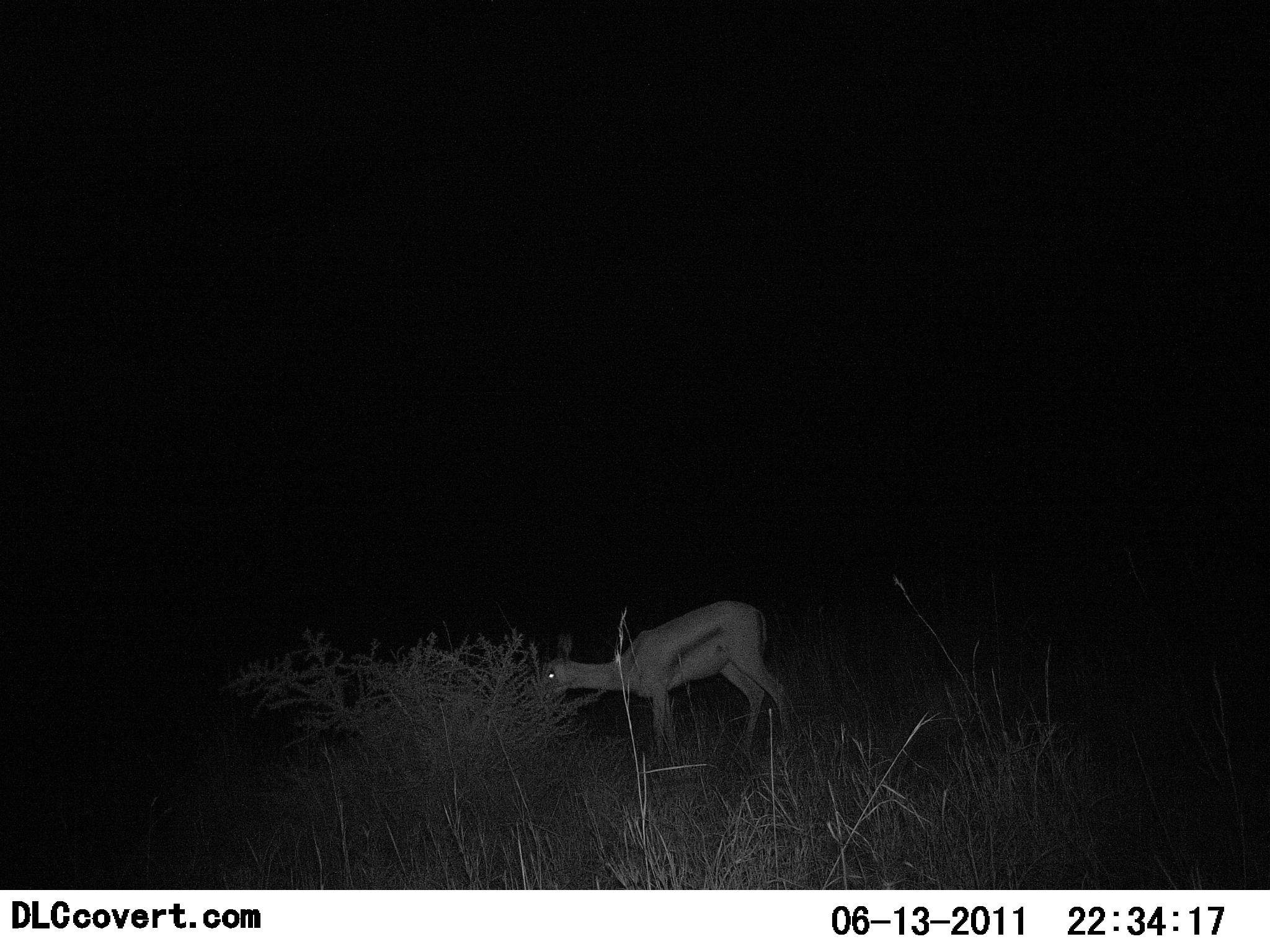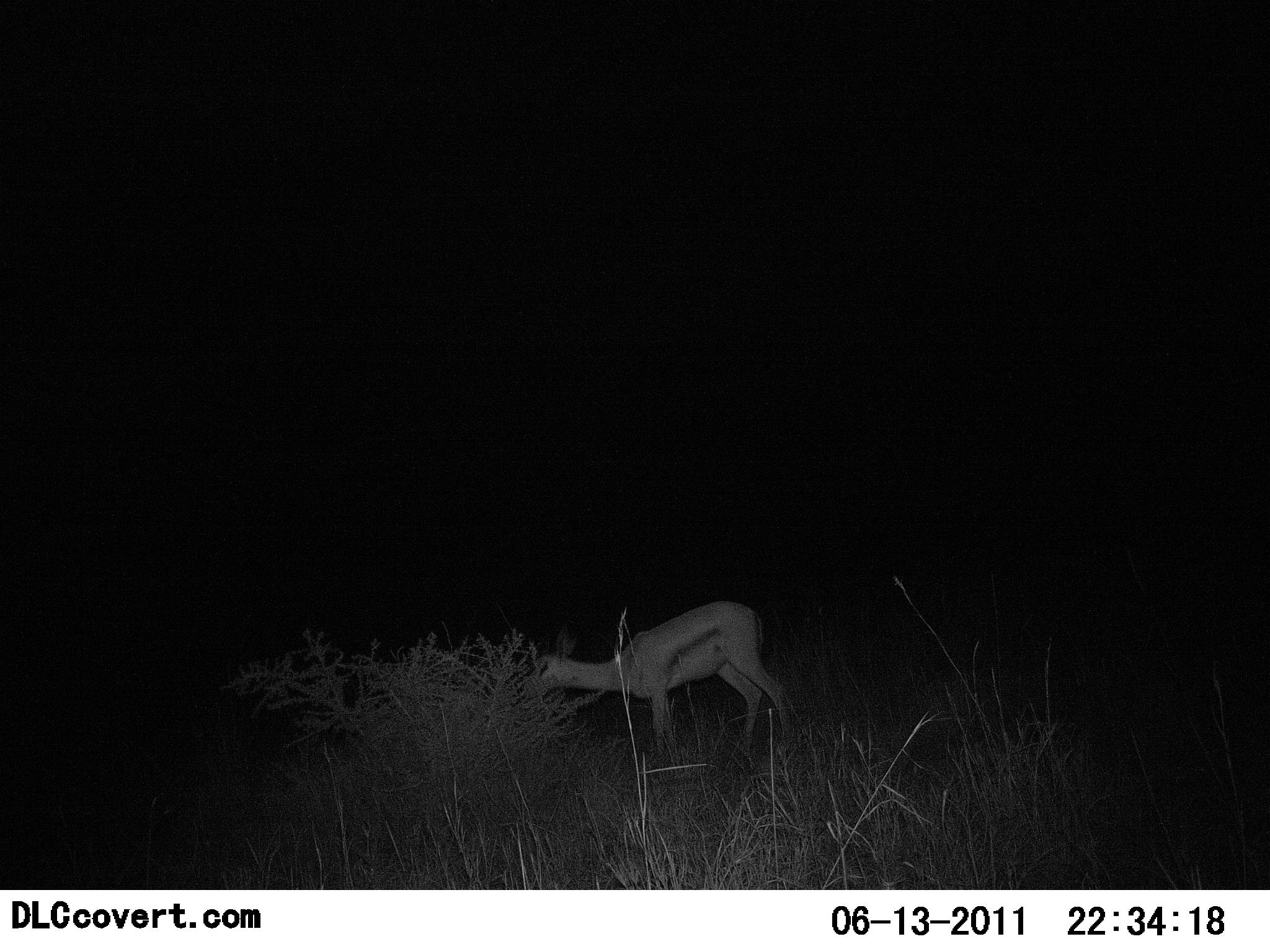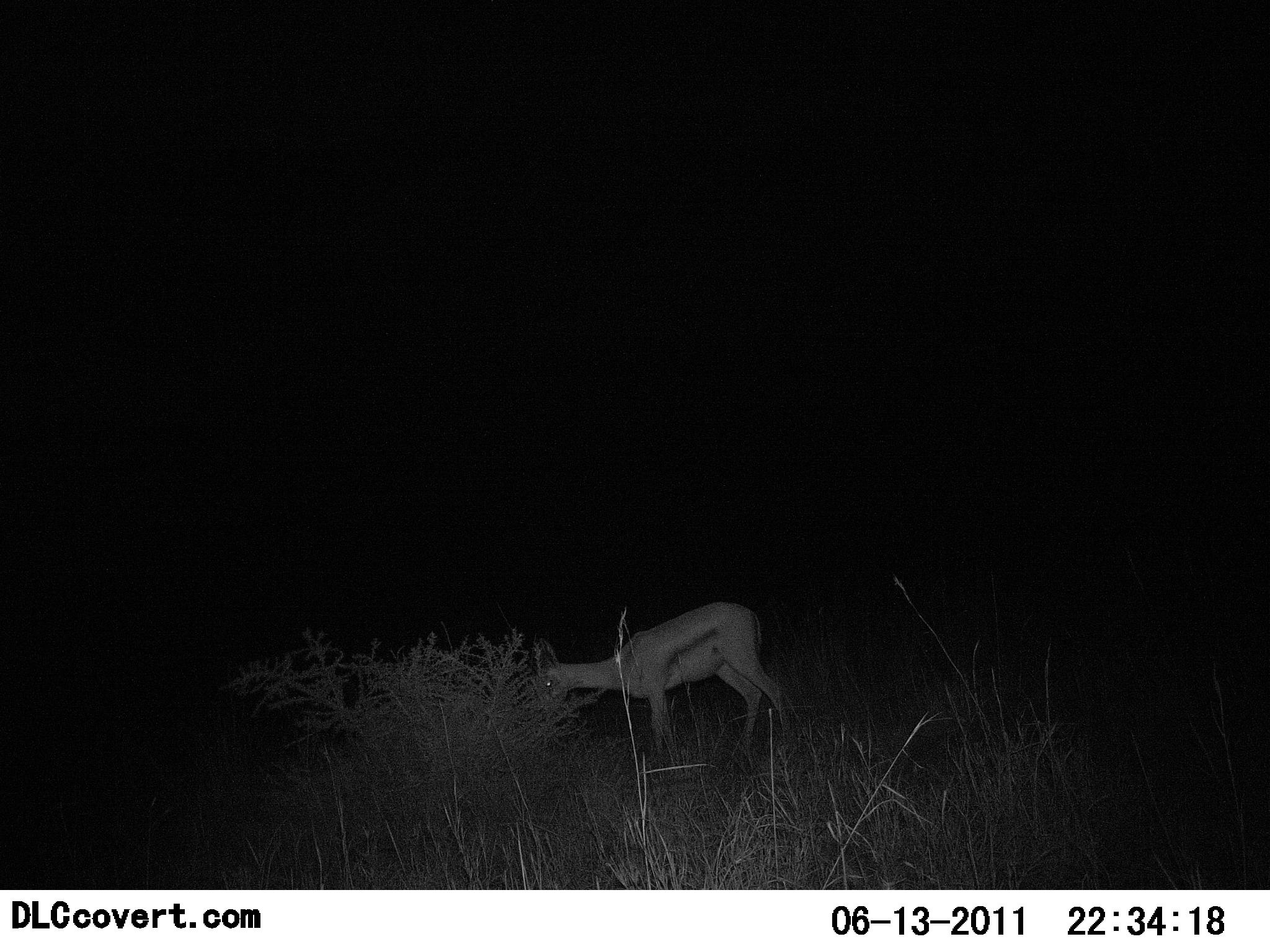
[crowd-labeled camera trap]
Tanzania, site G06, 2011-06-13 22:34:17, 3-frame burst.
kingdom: Animalia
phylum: Chordata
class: Mammalia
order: Artiodactyla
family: Bovidae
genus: Eudorcas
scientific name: Eudorcas thomsonii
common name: thomson's gazelle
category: gazellethomsons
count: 1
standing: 17%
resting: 0%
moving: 0%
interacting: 0%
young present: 0%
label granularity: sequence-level